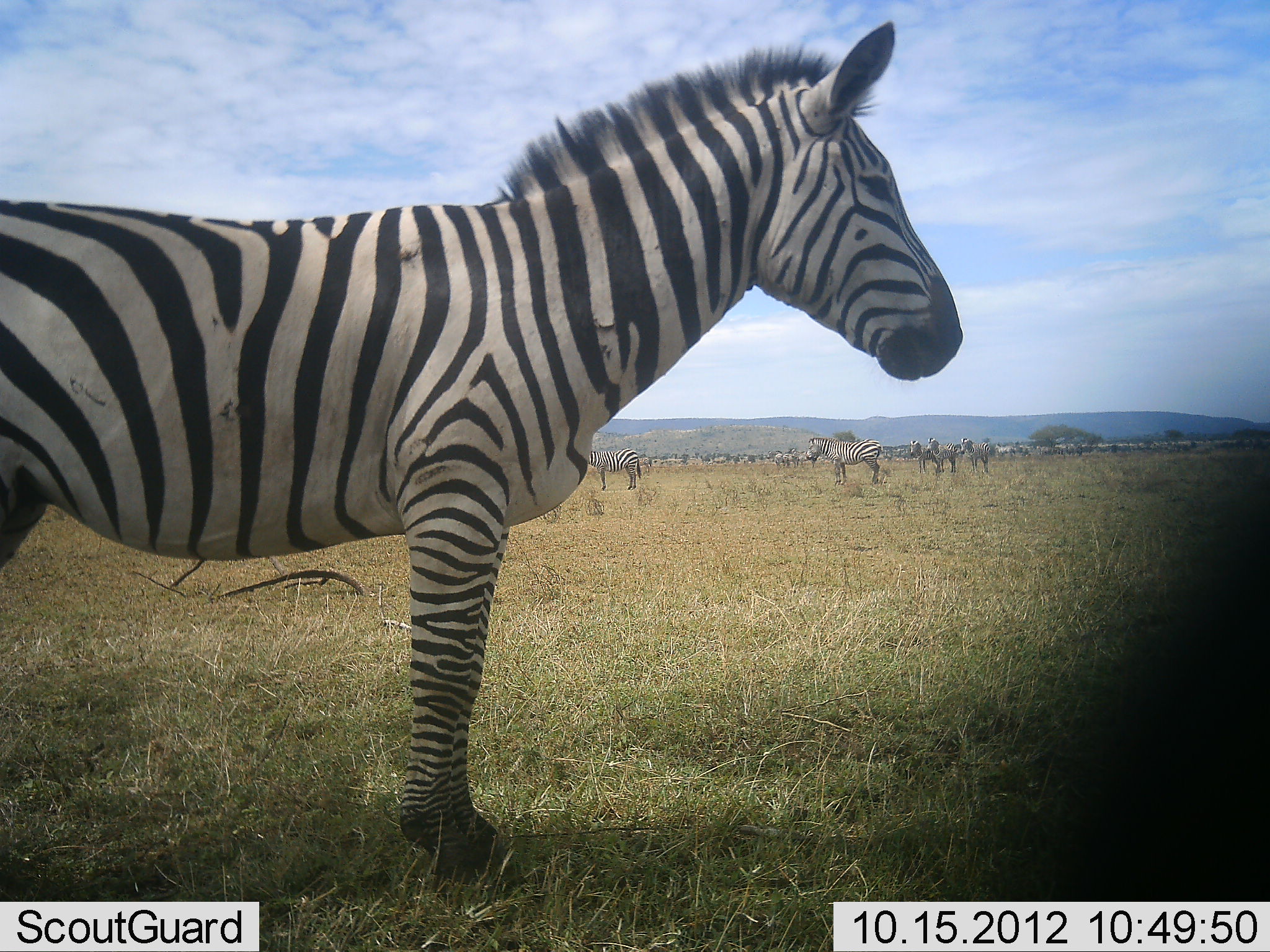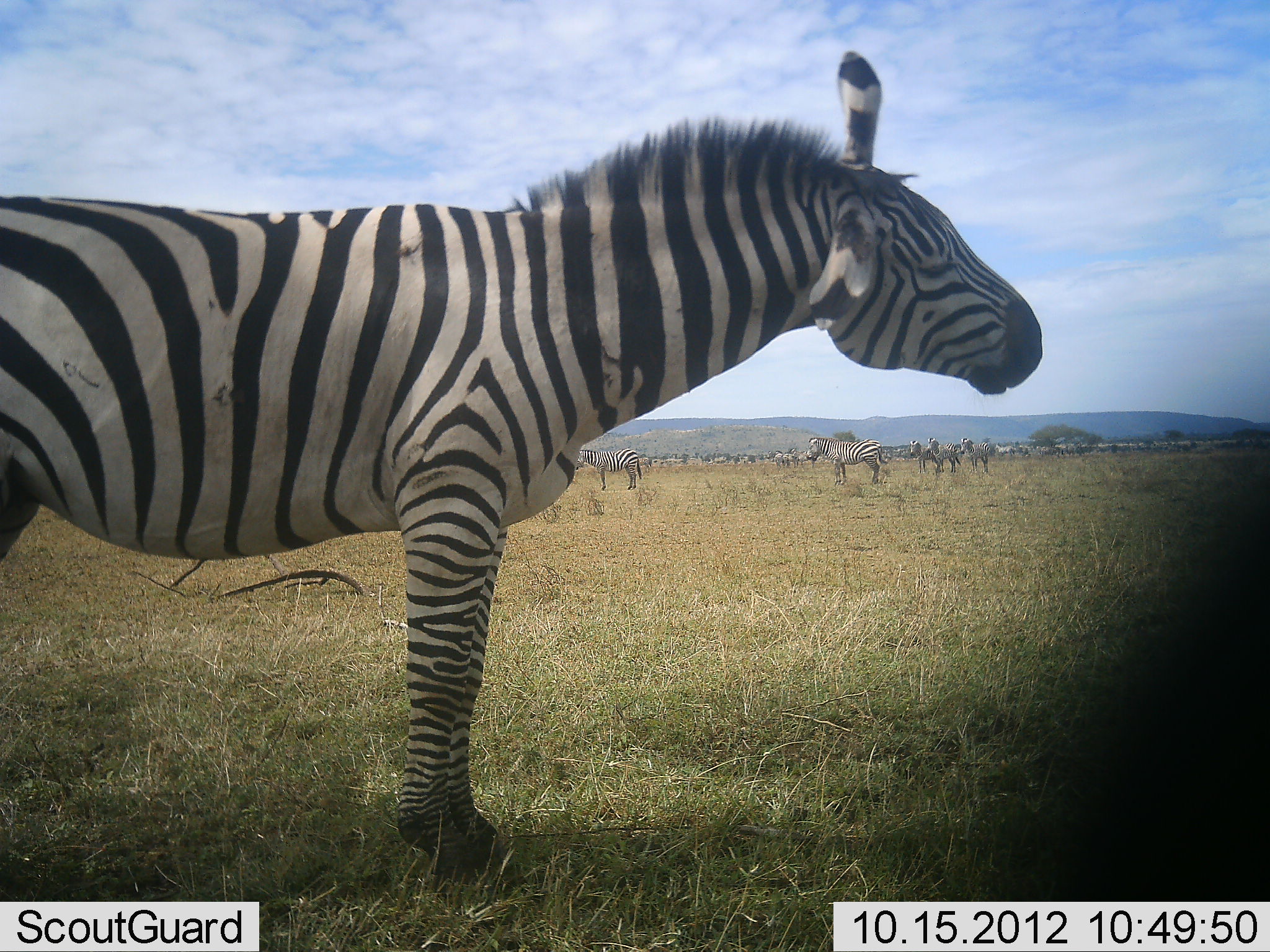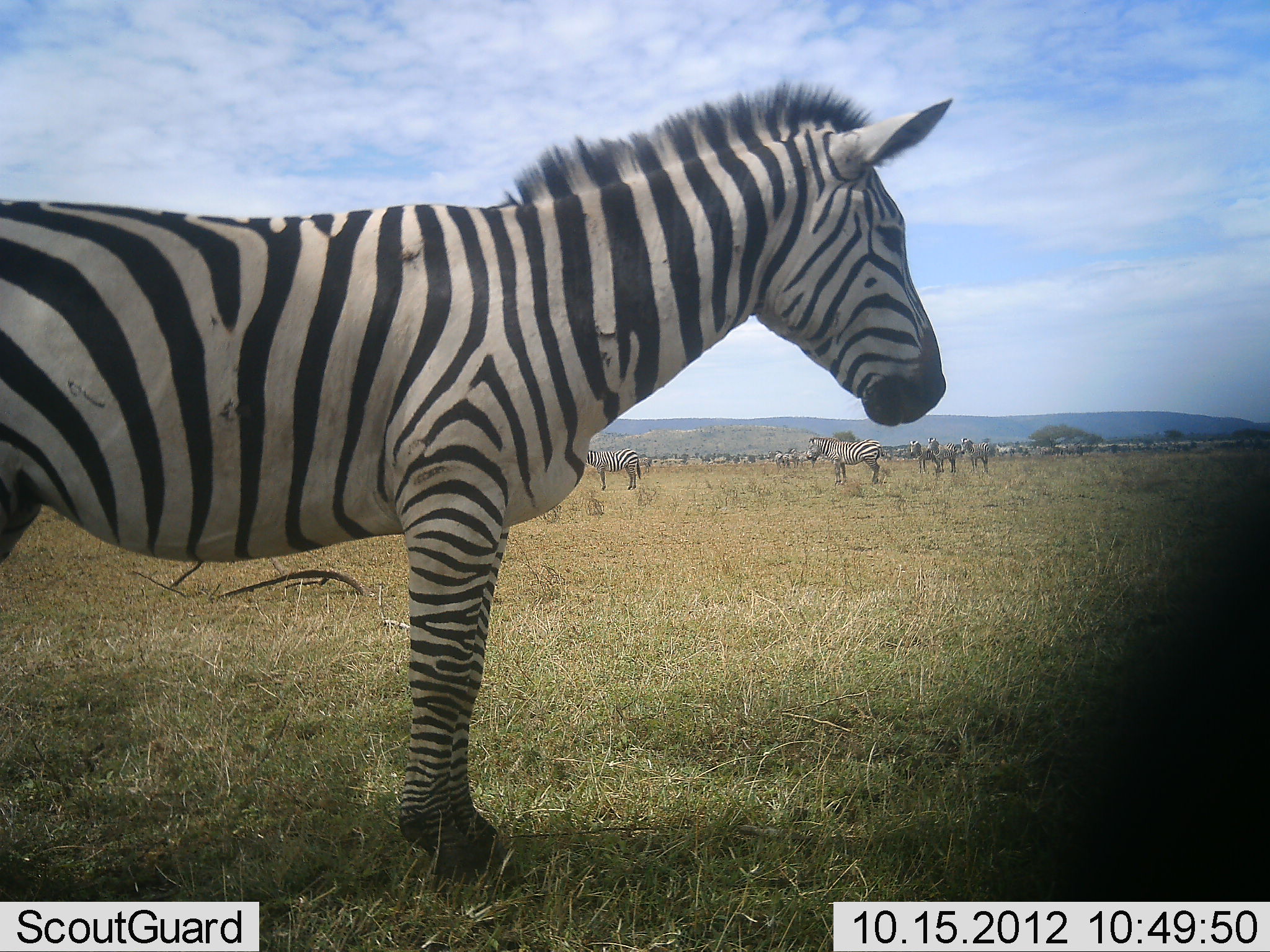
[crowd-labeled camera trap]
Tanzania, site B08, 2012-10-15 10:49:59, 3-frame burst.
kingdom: Animalia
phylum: Chordata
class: Mammalia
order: Perissodactyla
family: Equidae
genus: Equus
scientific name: Equus quagga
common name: plains zebra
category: zebra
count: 6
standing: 100%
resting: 0%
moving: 0%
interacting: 0%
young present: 0%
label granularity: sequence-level